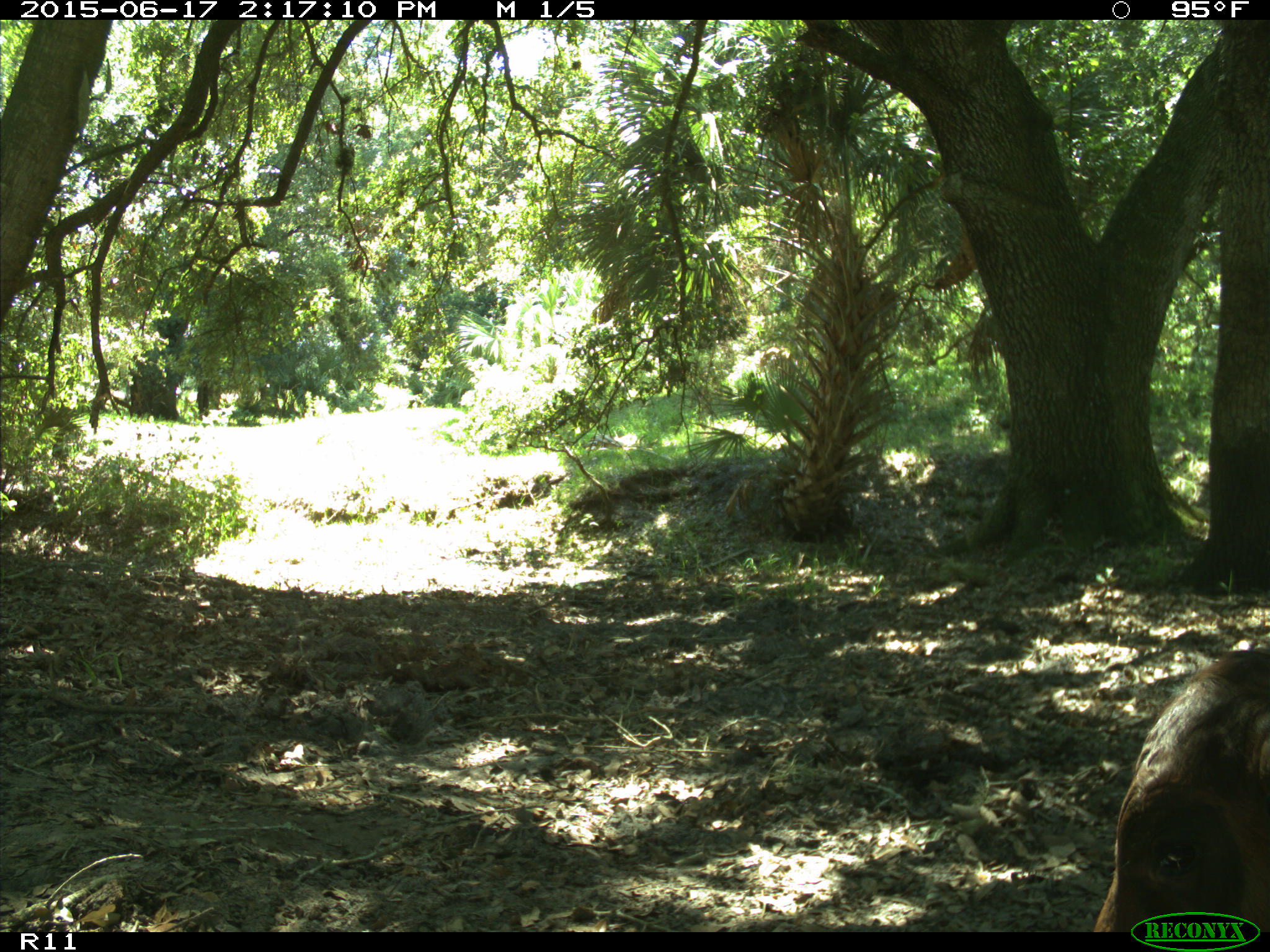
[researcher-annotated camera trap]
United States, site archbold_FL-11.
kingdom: Animalia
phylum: Chordata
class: Mammalia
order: Artiodactyla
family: Bovidae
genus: Bos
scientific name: Bos taurus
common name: domestic cow